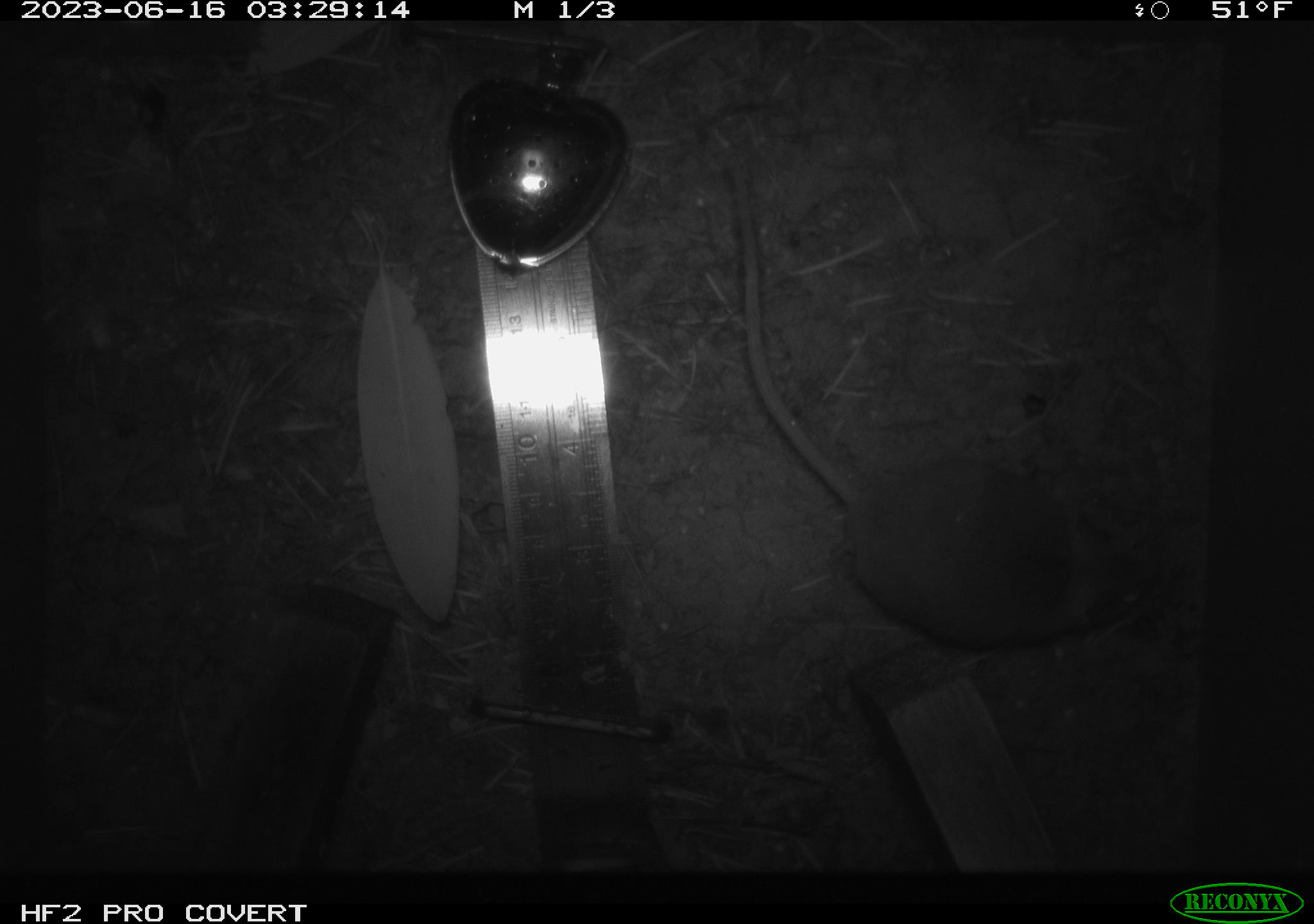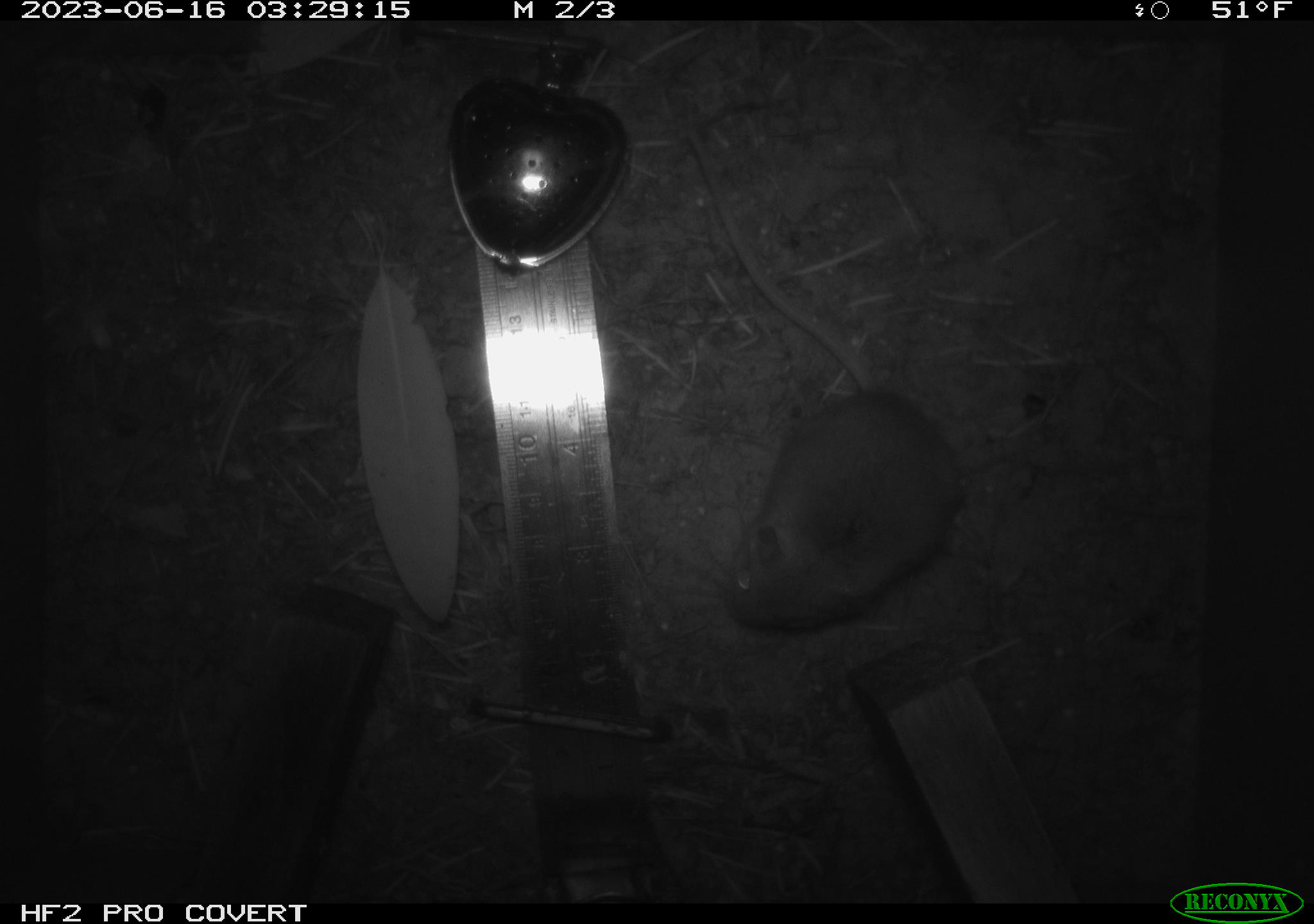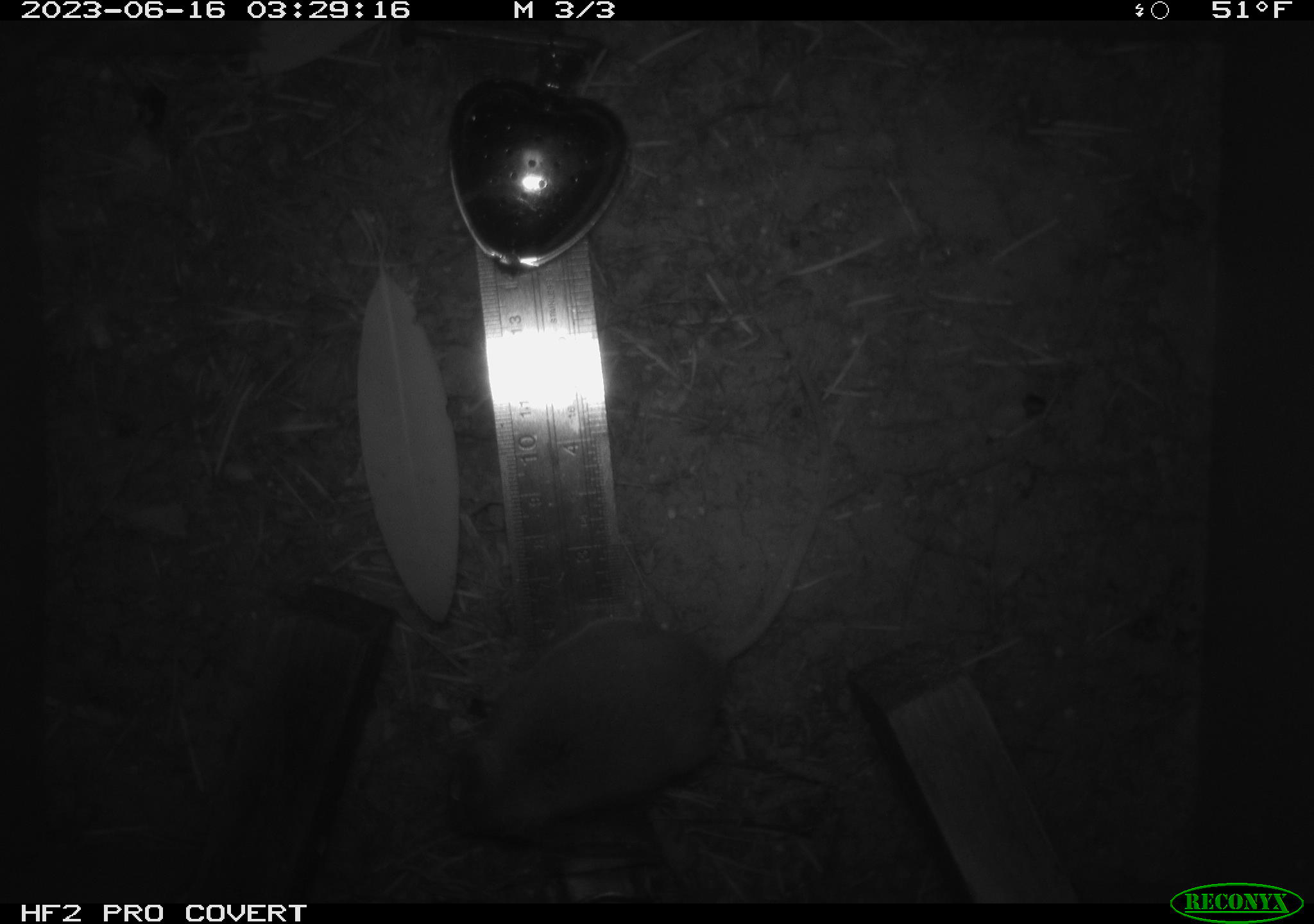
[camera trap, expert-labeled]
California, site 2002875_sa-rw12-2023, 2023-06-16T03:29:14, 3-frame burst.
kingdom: Animalia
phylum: Chordata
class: Mammalia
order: Rodentia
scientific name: Rodentia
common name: mouse species